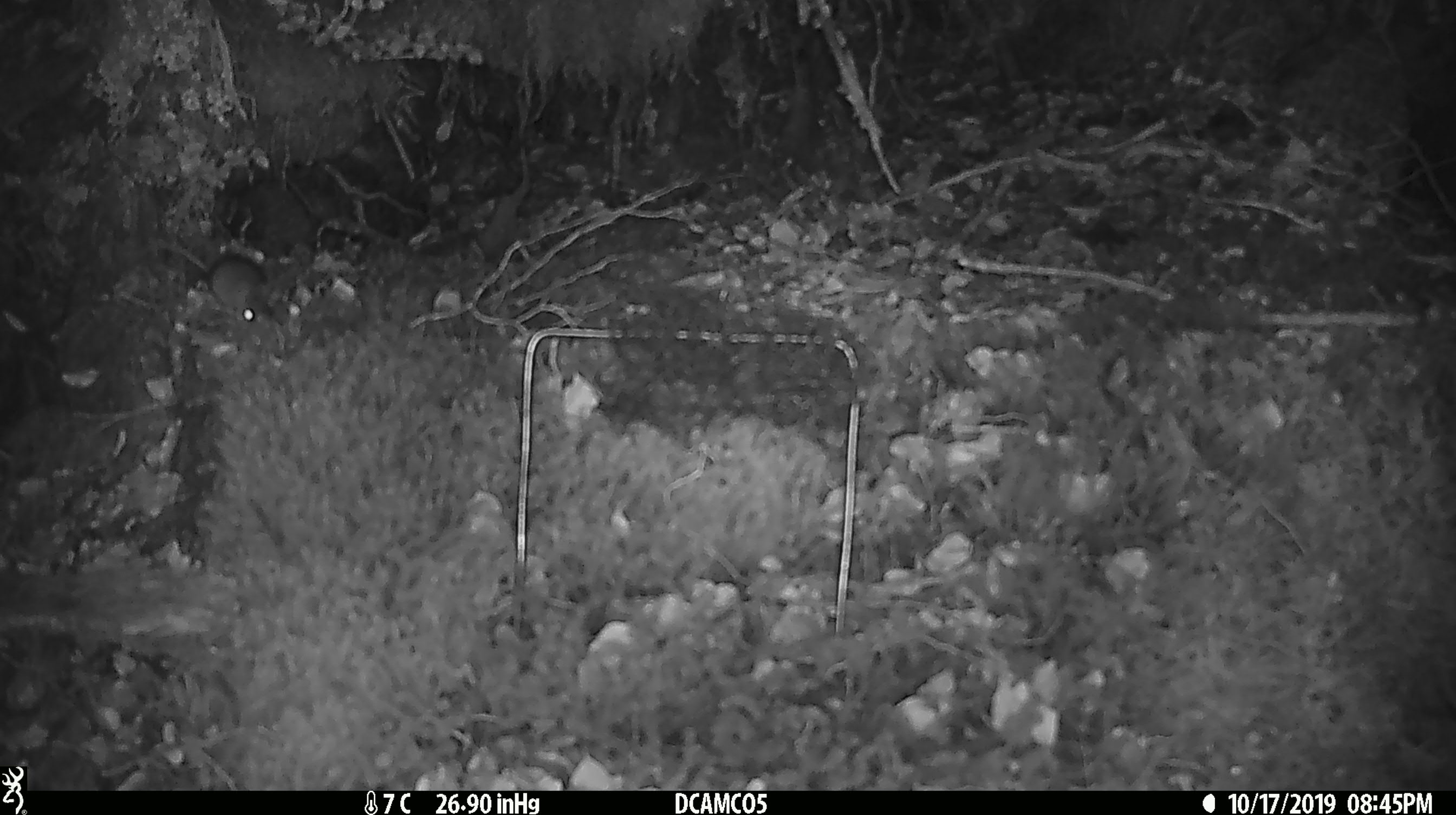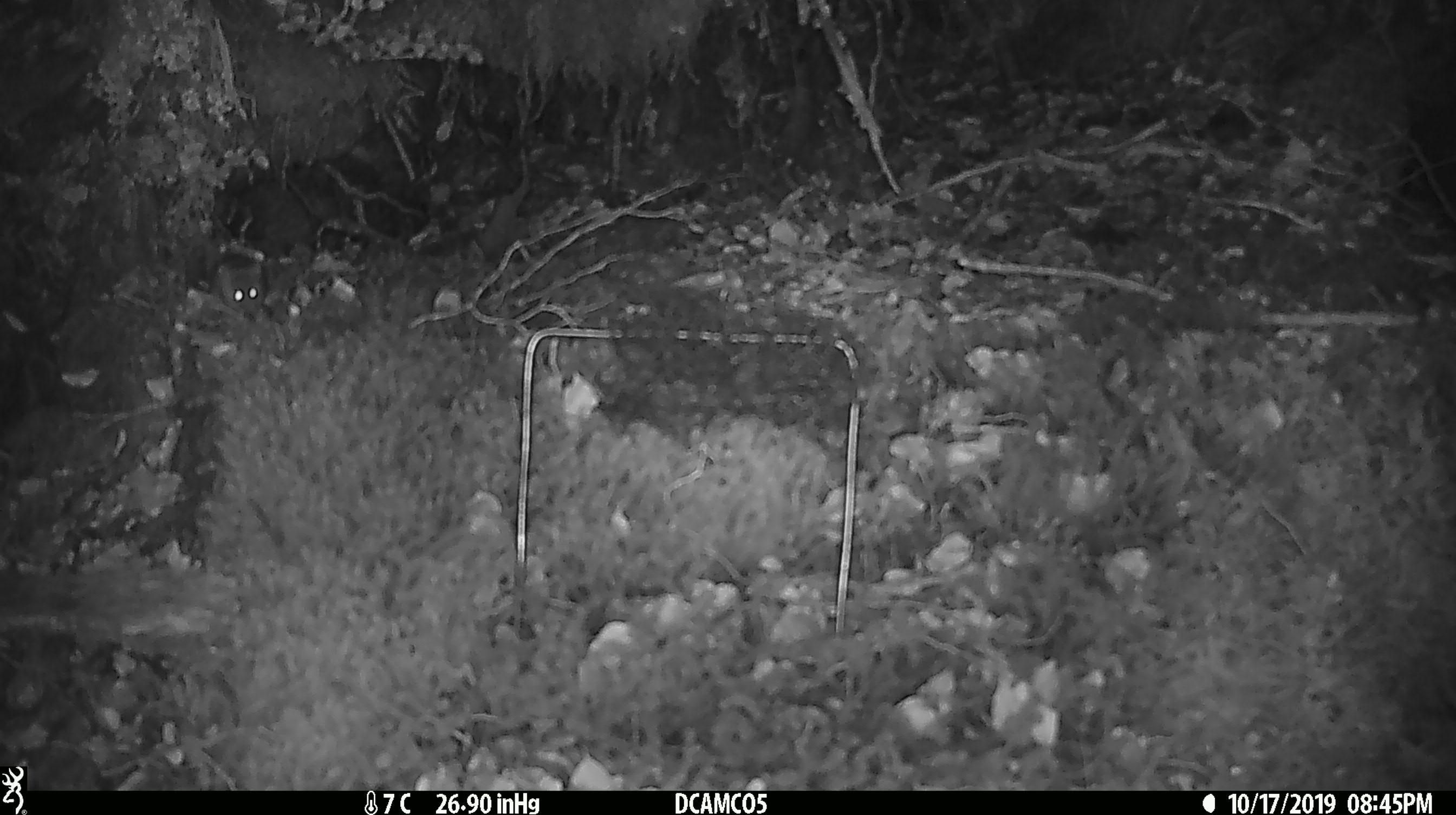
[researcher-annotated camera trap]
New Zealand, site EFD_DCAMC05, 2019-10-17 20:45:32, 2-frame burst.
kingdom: Animalia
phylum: Chordata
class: Mammalia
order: Rodentia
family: Muridae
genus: Mus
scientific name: Mus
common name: mouse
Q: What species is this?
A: Mouse (Mus).